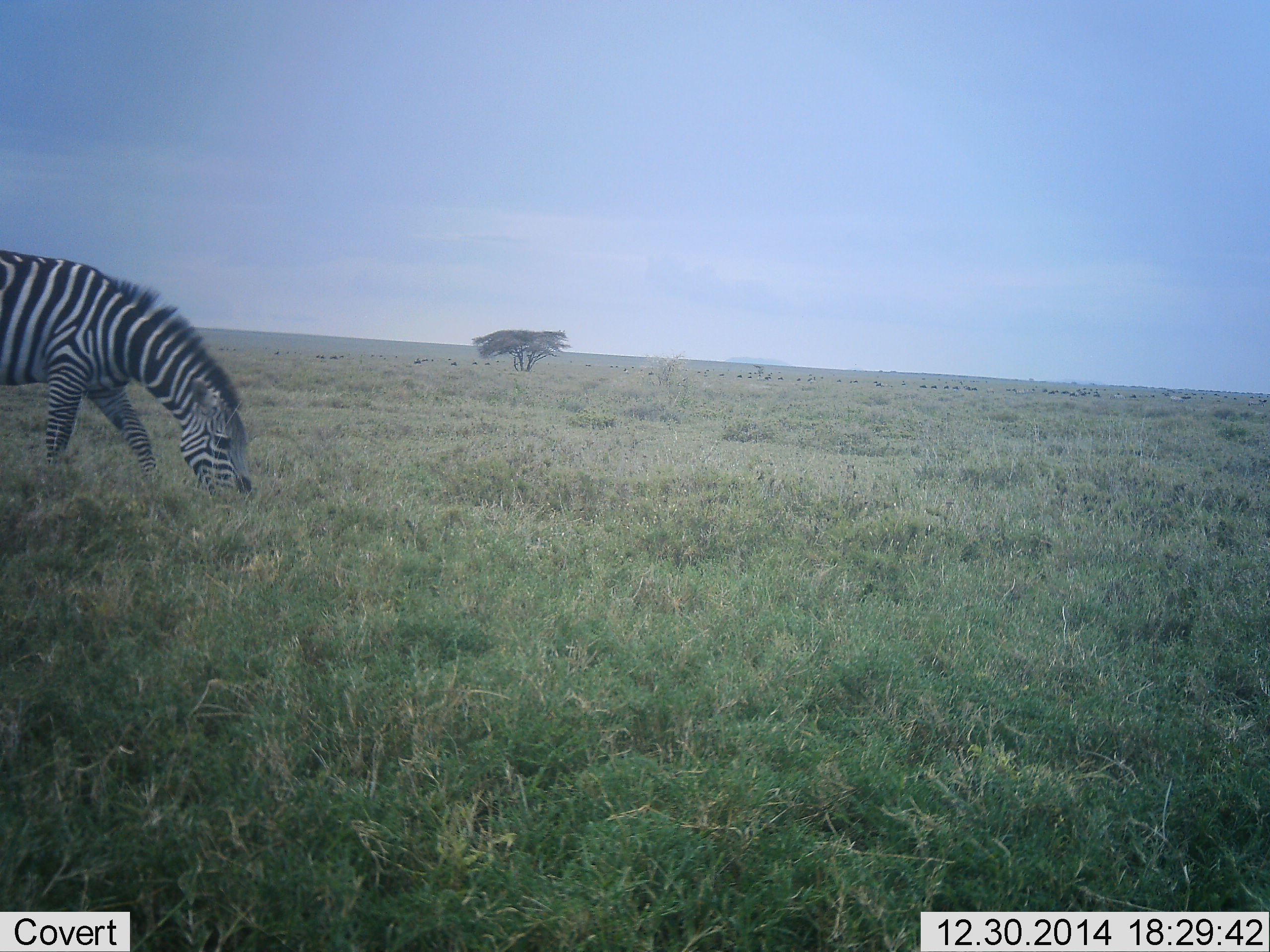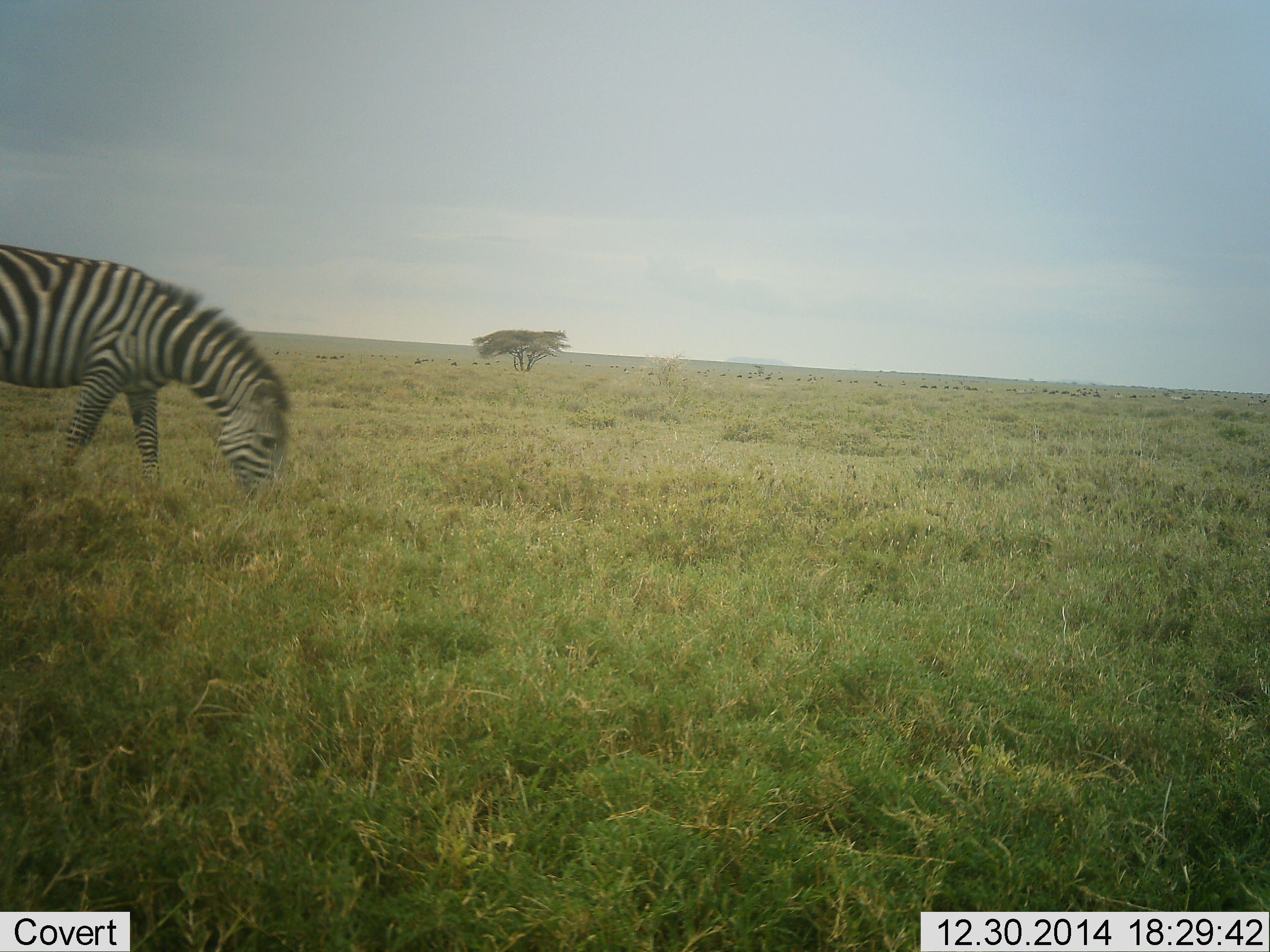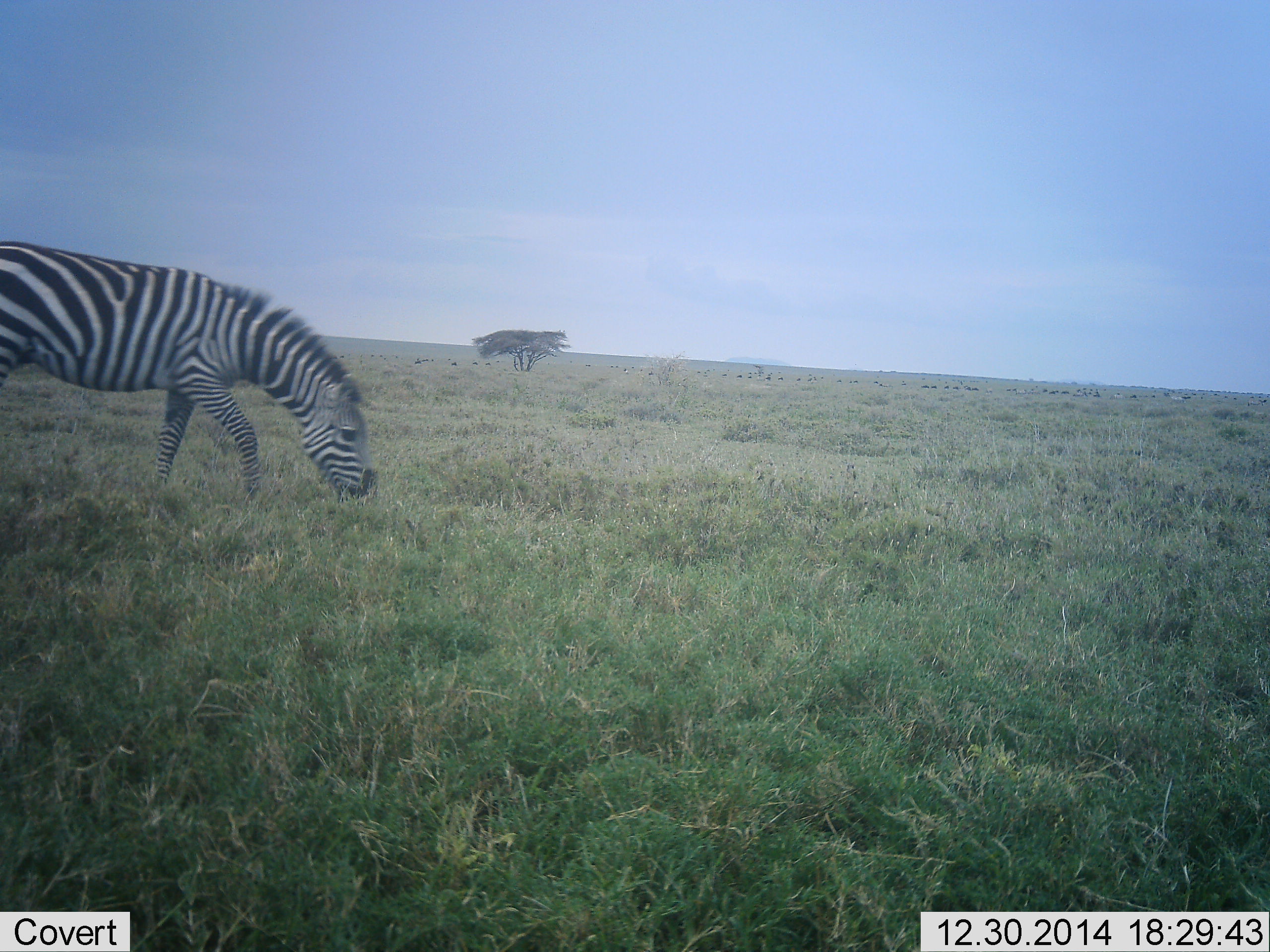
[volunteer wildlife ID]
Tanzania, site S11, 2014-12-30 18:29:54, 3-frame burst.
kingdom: Animalia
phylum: Chordata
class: Mammalia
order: Perissodactyla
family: Equidae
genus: Equus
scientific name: Equus quagga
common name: plains zebra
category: zebra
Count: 1.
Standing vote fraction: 0%.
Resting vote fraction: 0%.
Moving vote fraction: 30%.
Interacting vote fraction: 0%.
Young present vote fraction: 0%.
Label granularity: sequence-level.